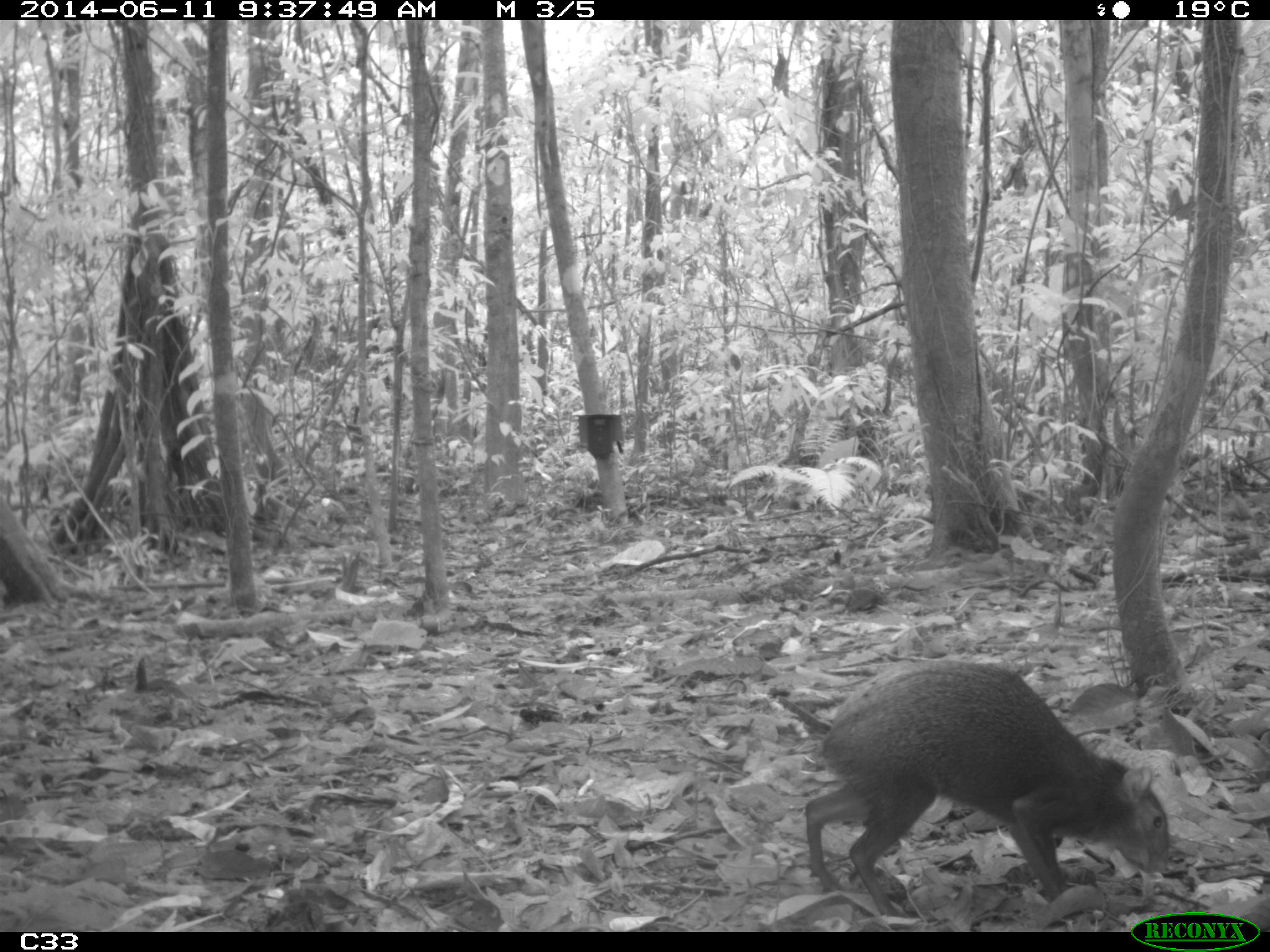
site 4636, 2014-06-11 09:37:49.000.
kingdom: Animalia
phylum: Chordata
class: Mammalia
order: Rodentia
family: Dasyproctidae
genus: Dasyprocta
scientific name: Dasyprocta leporina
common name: red-rumped agouti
Dasyprocta leporina (red-rumped agouti), count 1, age adult.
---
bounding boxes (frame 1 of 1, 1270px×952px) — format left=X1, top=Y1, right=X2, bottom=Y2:
dasyprocta leporina: left=800, top=662, right=1174, bottom=918